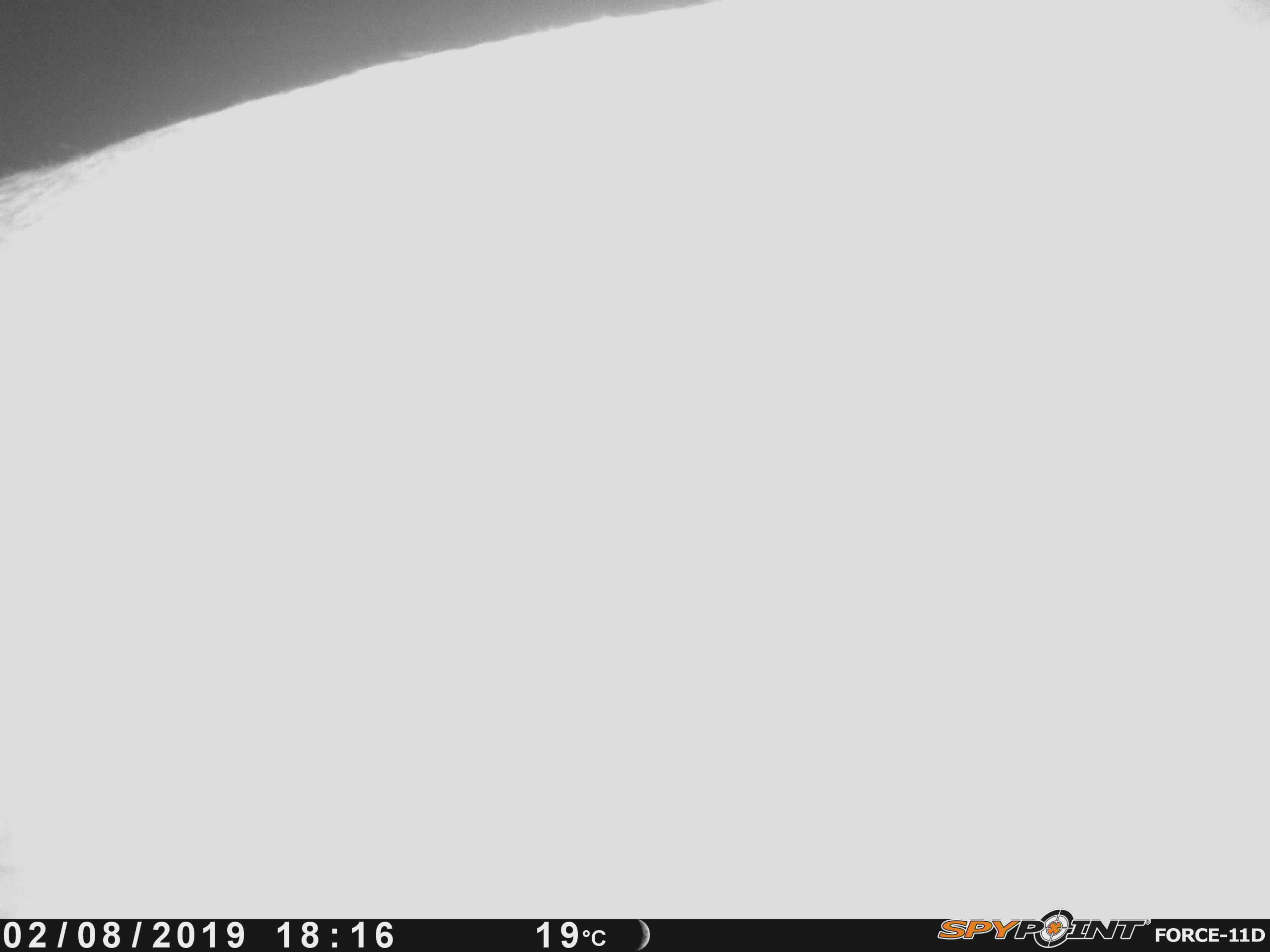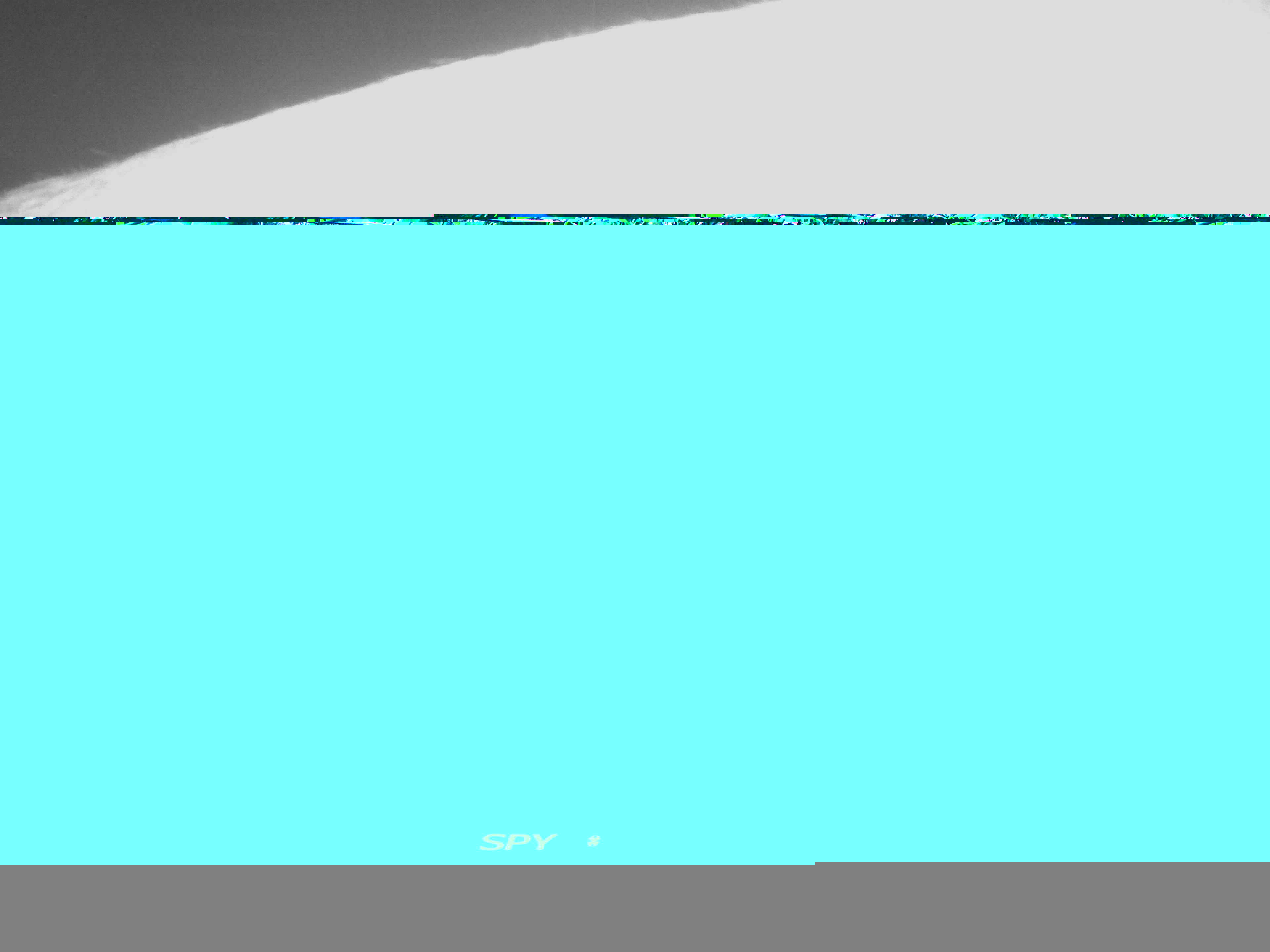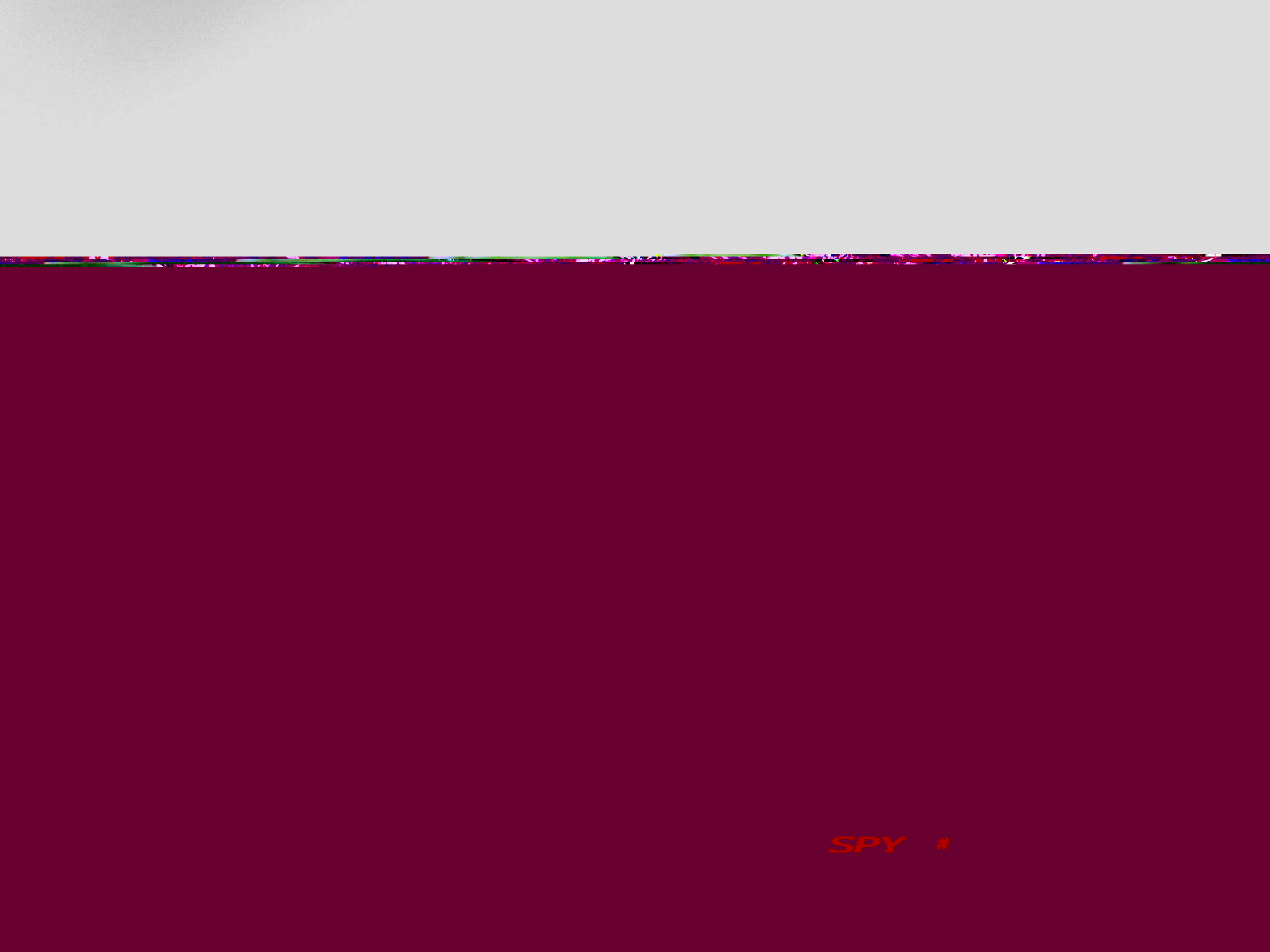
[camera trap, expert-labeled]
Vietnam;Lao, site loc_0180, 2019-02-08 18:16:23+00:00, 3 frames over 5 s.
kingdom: Animalia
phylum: Chordata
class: Mammalia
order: Artiodactyla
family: Cervidae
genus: Rusa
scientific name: Rusa unicolor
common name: sambar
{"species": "sambar (Rusa unicolor)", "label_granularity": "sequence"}